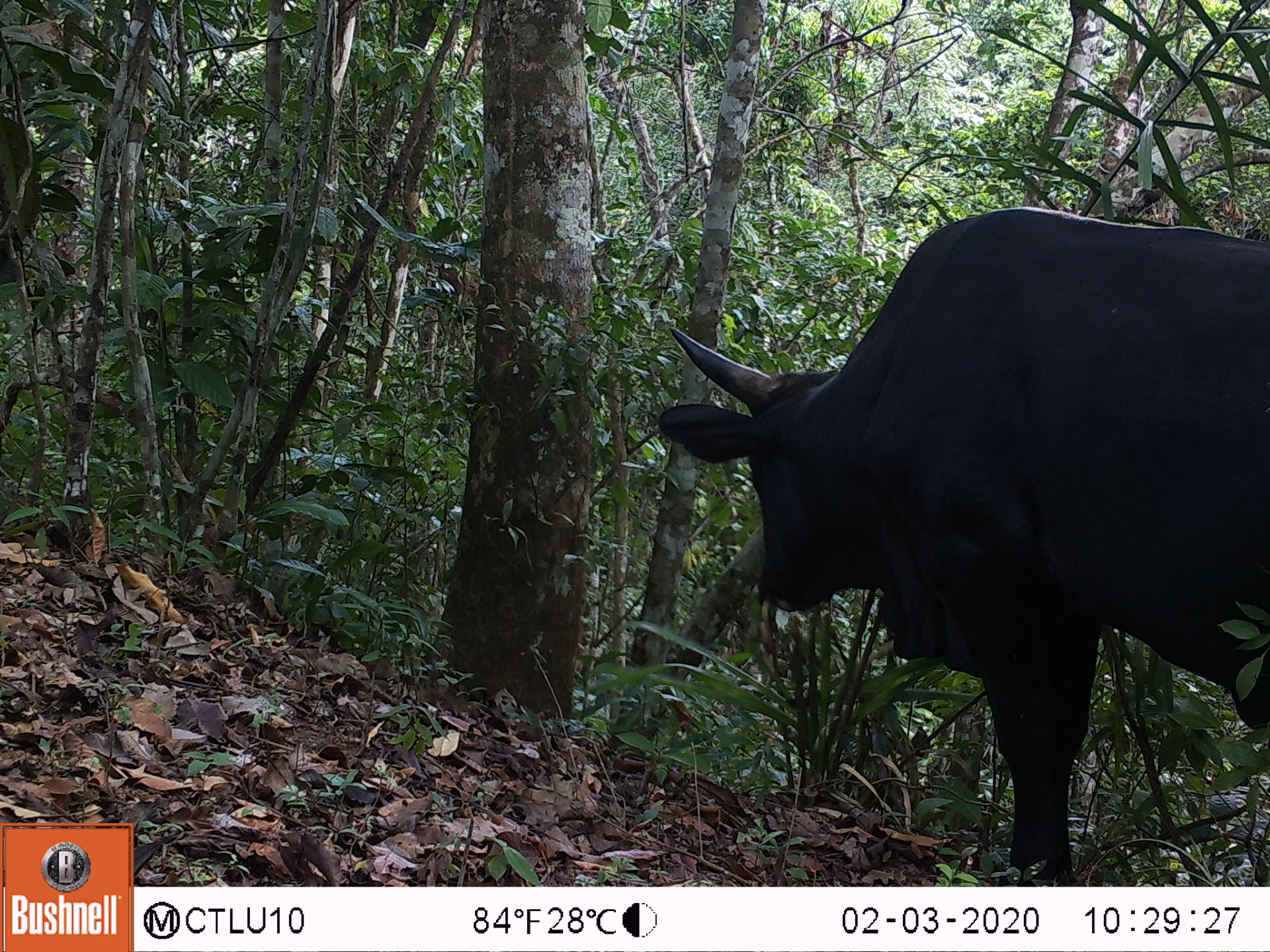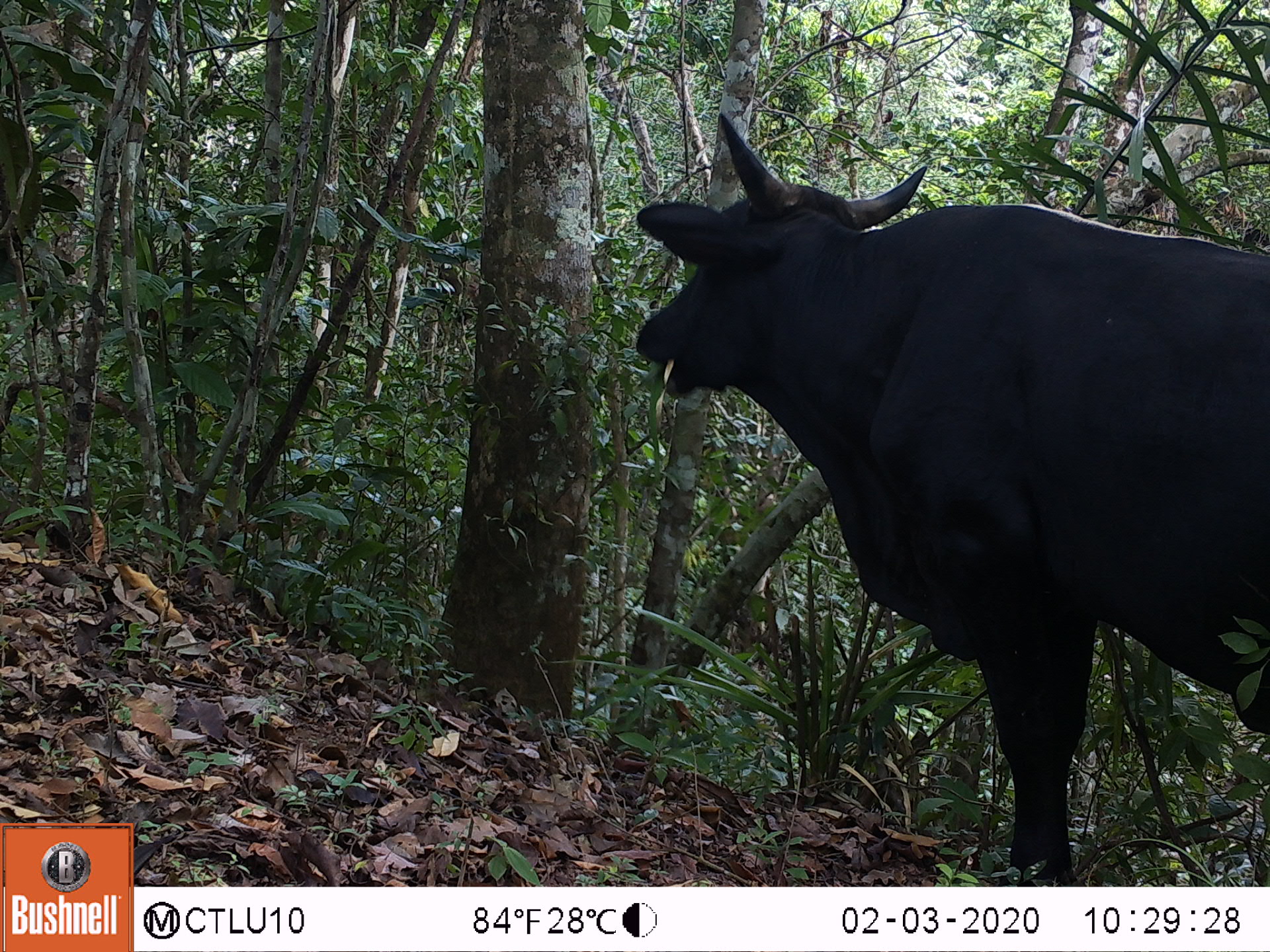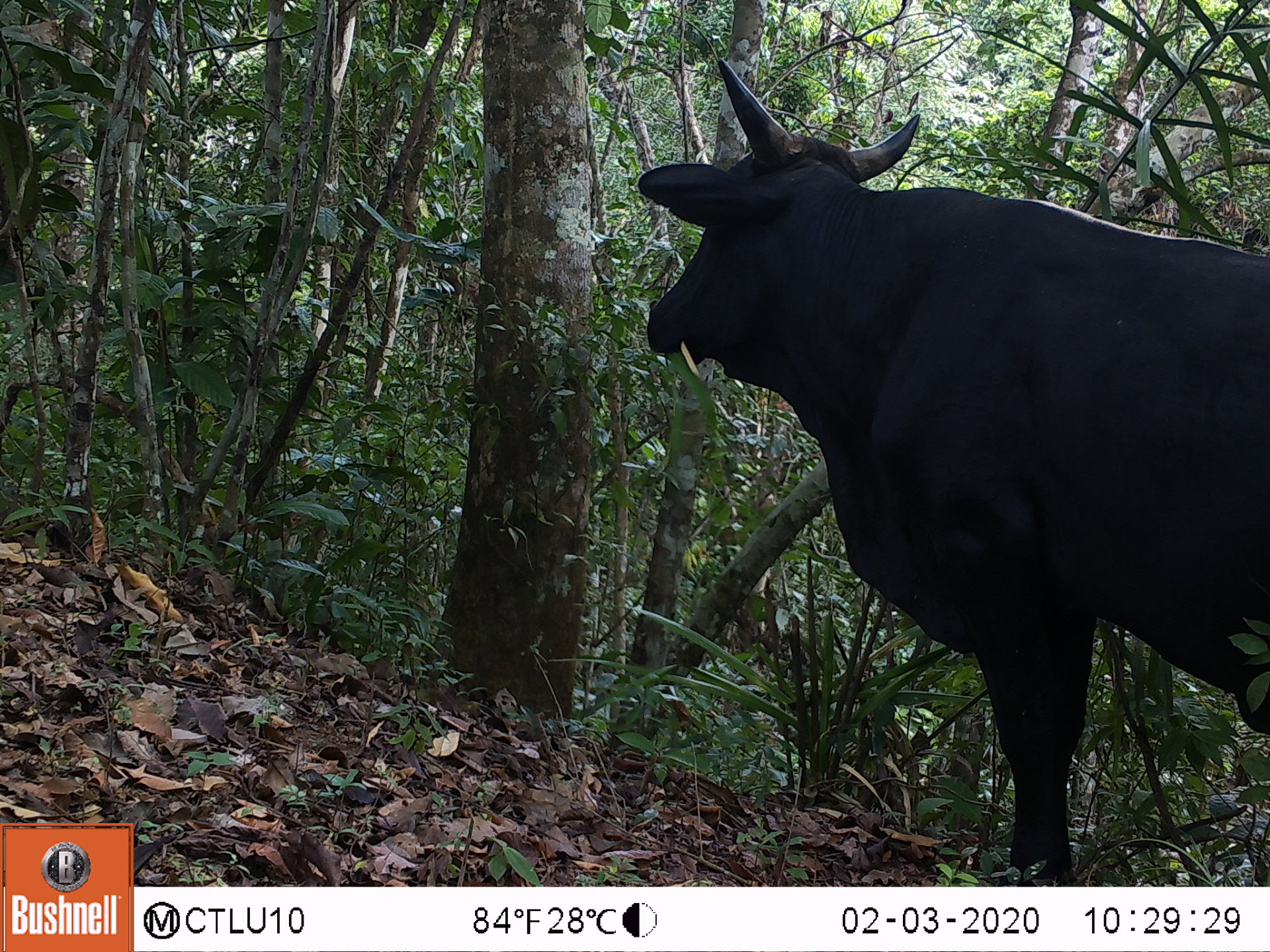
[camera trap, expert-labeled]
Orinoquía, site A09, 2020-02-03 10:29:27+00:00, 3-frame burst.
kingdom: Animalia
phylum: Chordata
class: Mammalia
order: Artiodactyla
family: Bovidae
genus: Bos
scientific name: Bos taurus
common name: cow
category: cattle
Cattle (cow) (Bos taurus).